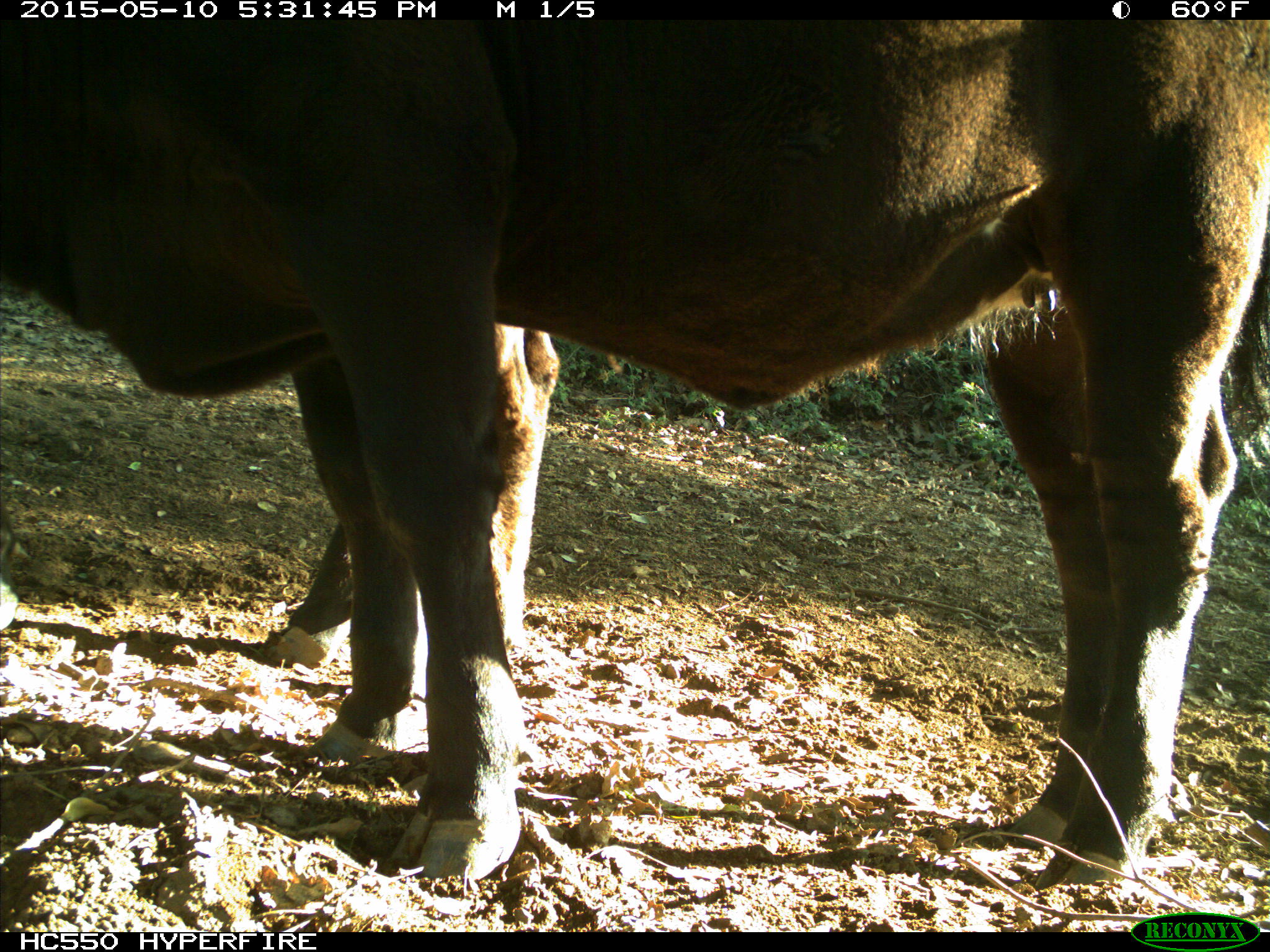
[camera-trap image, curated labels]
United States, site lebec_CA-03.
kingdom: Animalia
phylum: Chordata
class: Mammalia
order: Artiodactyla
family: Bovidae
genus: Bos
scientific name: Bos taurus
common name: domestic cow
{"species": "Bos taurus (domestic cow)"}